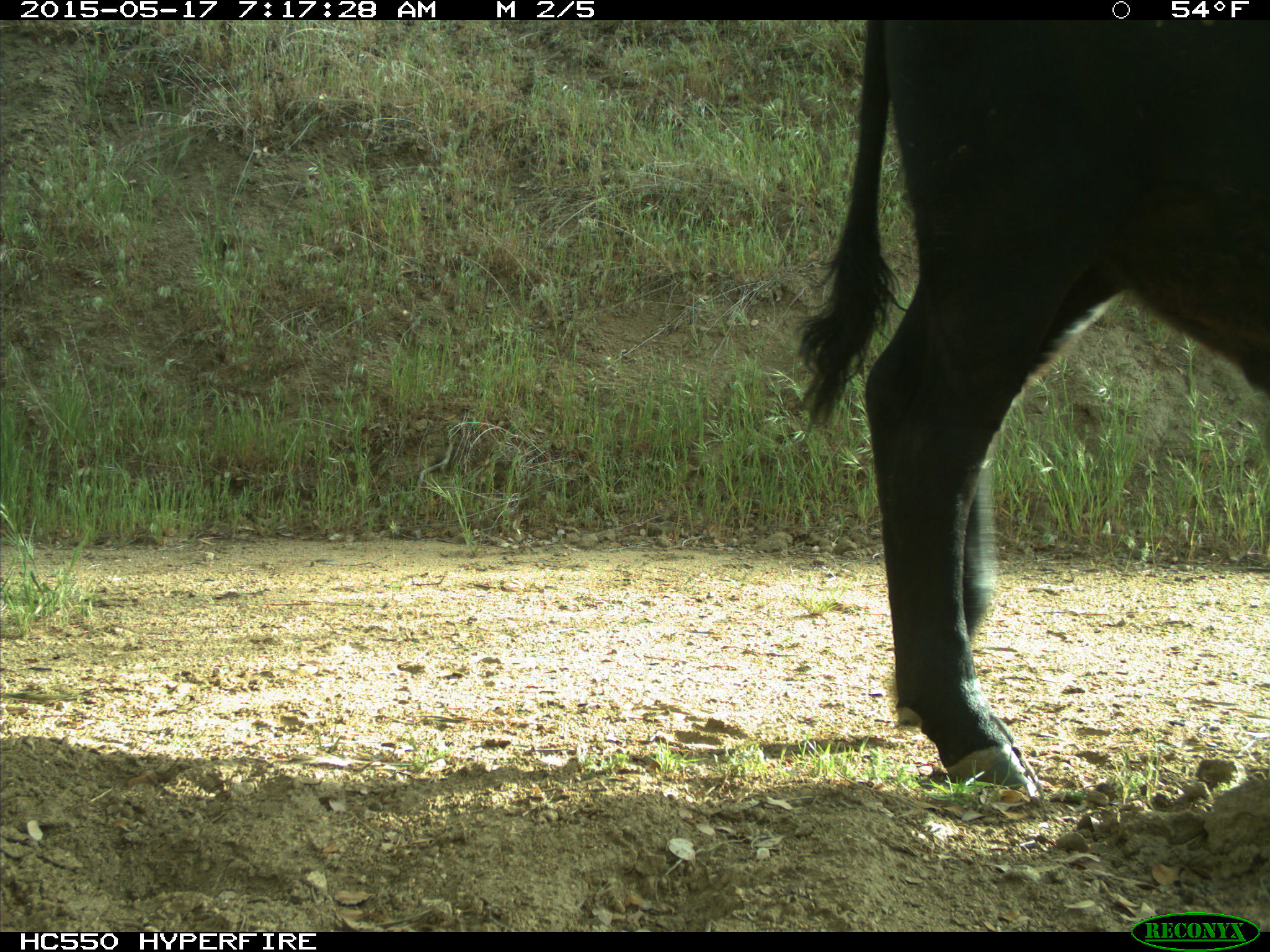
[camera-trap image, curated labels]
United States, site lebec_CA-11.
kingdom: Animalia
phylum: Chordata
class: Mammalia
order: Artiodactyla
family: Bovidae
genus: Bos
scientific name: Bos taurus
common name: domestic cow